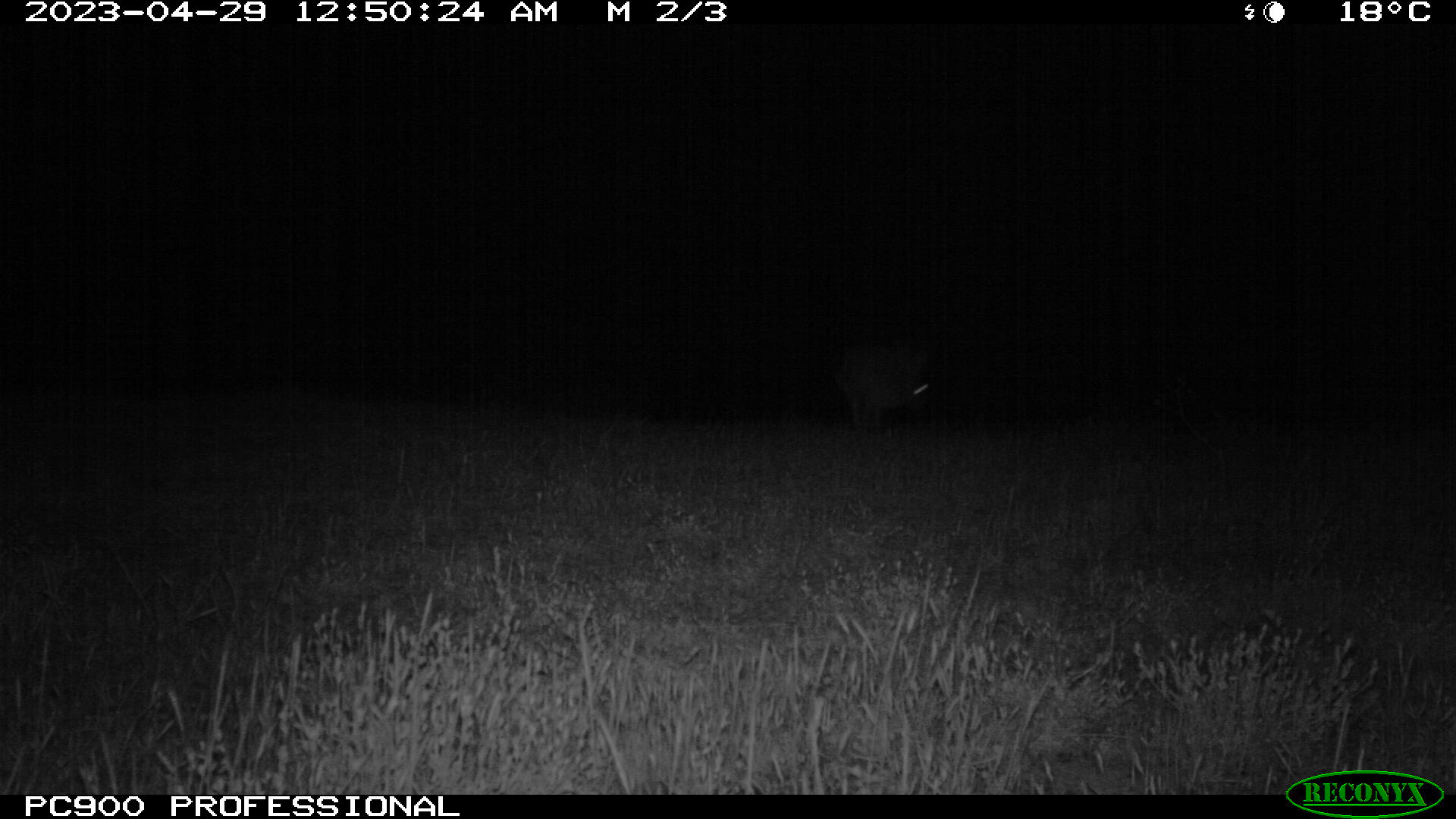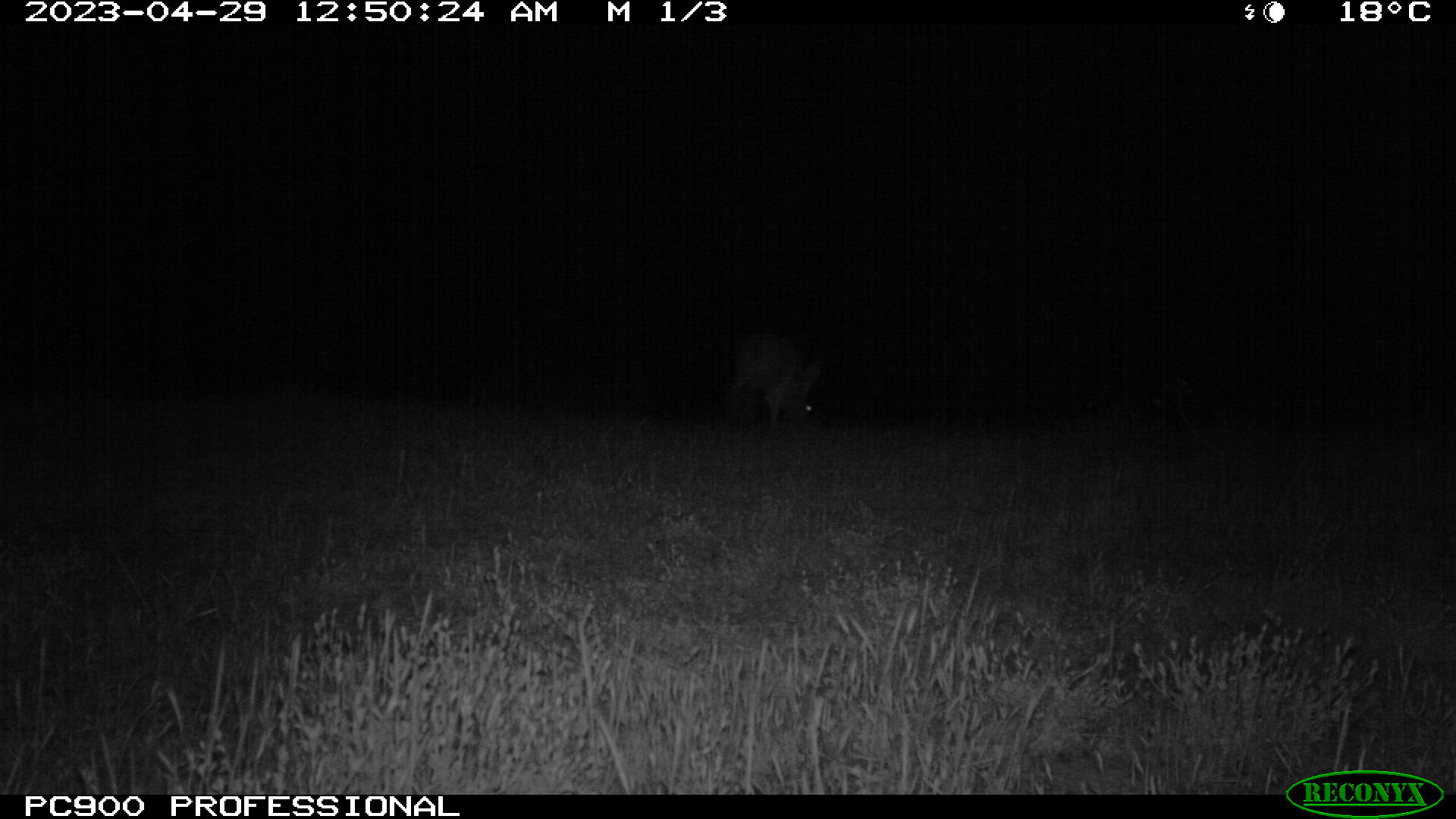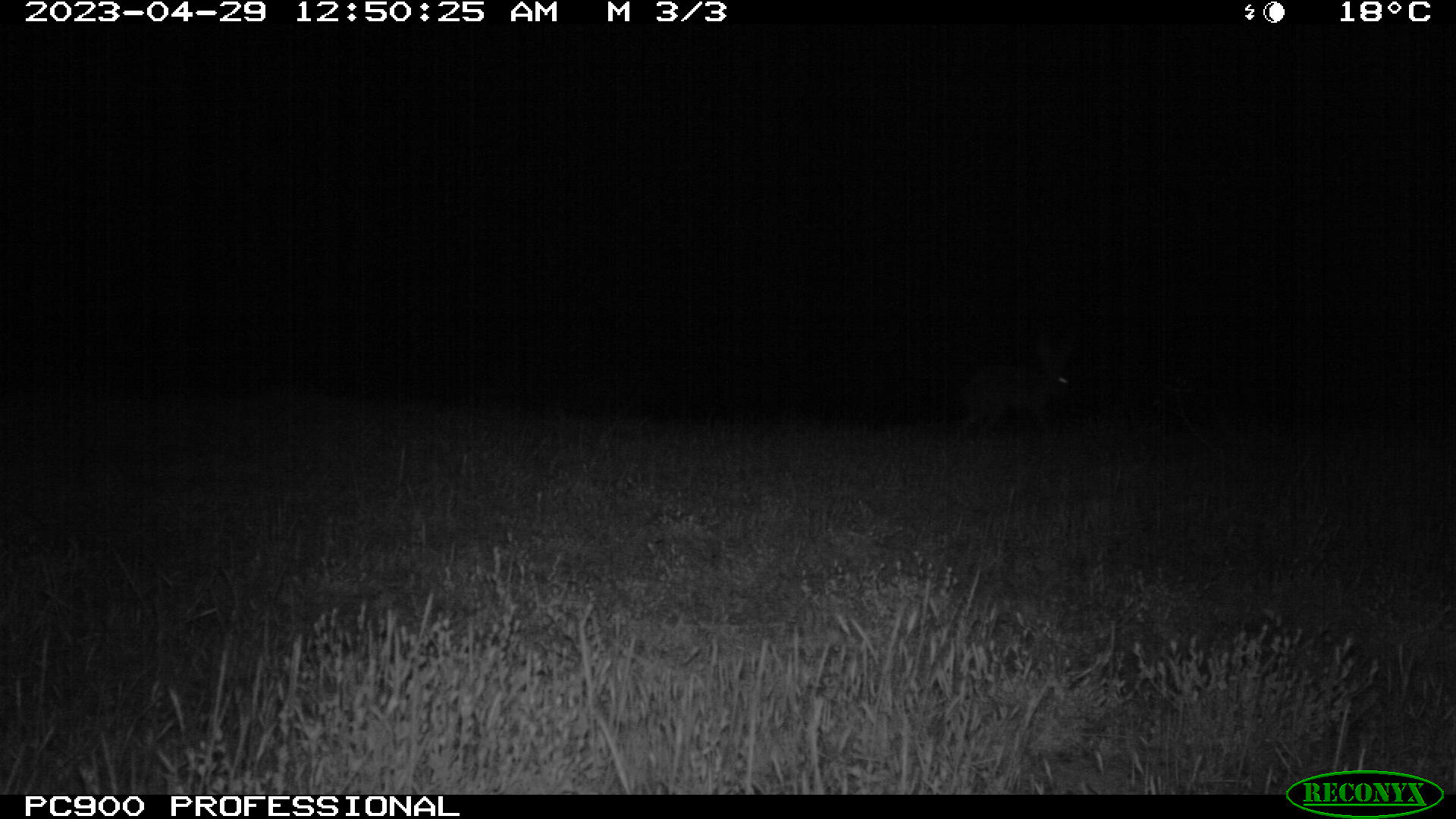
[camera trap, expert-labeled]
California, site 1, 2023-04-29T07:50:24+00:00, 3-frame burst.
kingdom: Animalia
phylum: Chordata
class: Mammalia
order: Lagomorpha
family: Leporidae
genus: Lepus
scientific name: Lepus californicus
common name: black-tailed jackrabbit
Black-tailed jackrabbit (Lepus californicus).